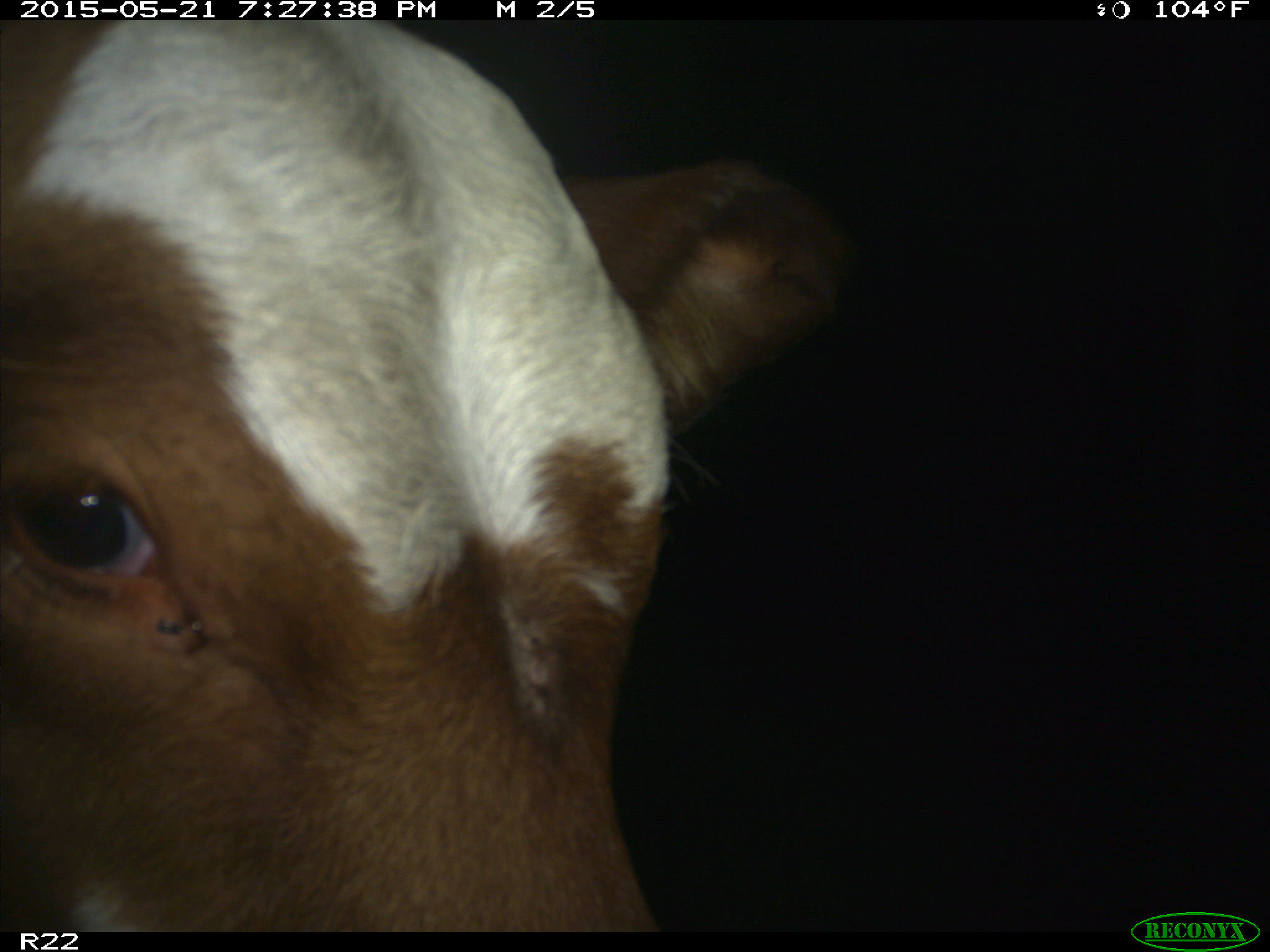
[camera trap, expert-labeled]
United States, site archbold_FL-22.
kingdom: Animalia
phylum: Chordata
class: Mammalia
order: Artiodactyla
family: Bovidae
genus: Bos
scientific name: Bos taurus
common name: domestic cow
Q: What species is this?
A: Bos taurus (domestic cow).